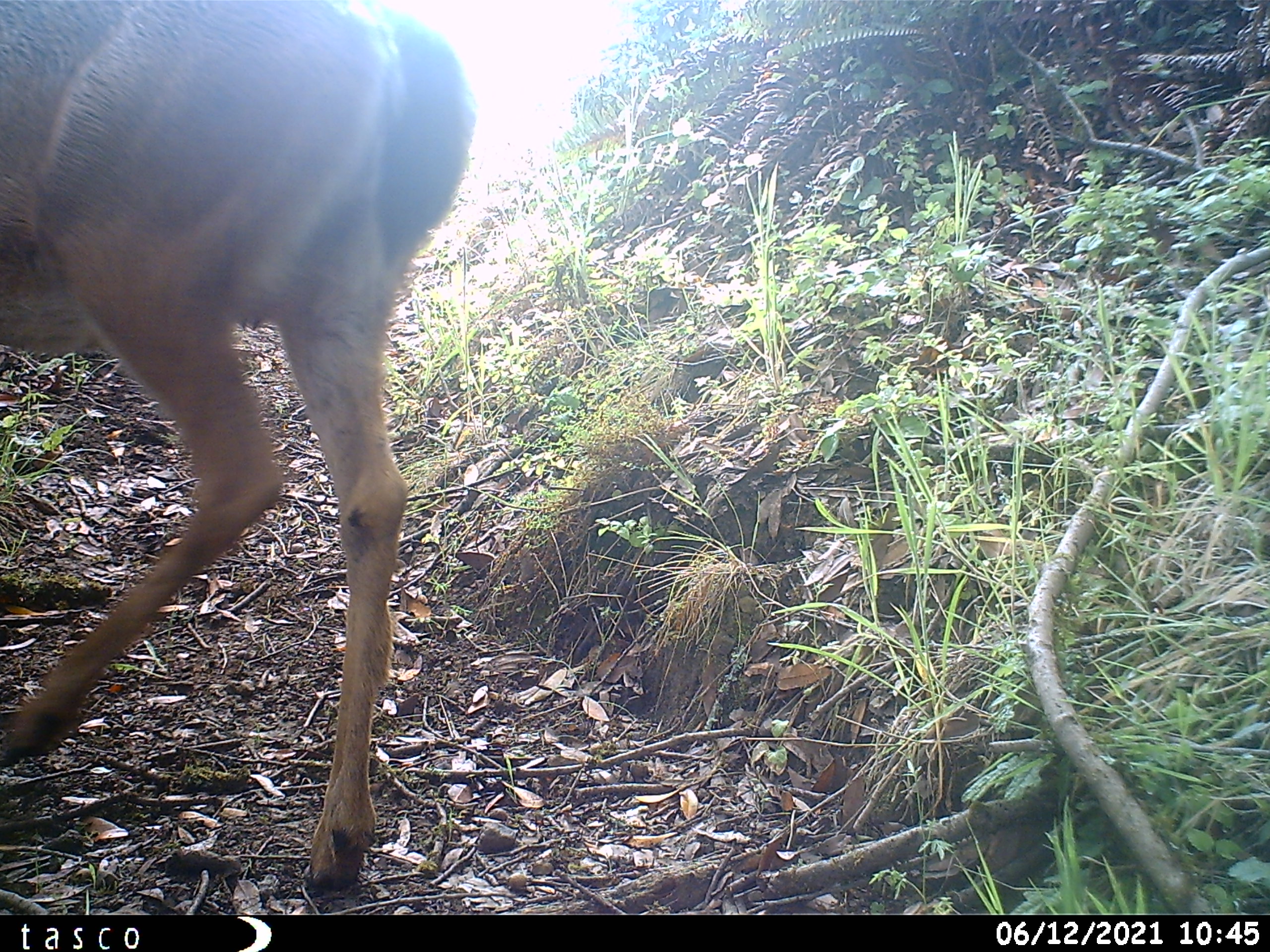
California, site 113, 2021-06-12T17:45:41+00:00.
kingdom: Animalia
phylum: Chordata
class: Mammalia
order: Artiodactyla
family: Cervidae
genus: Odocoileus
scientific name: Odocoileus hemionus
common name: mule deer